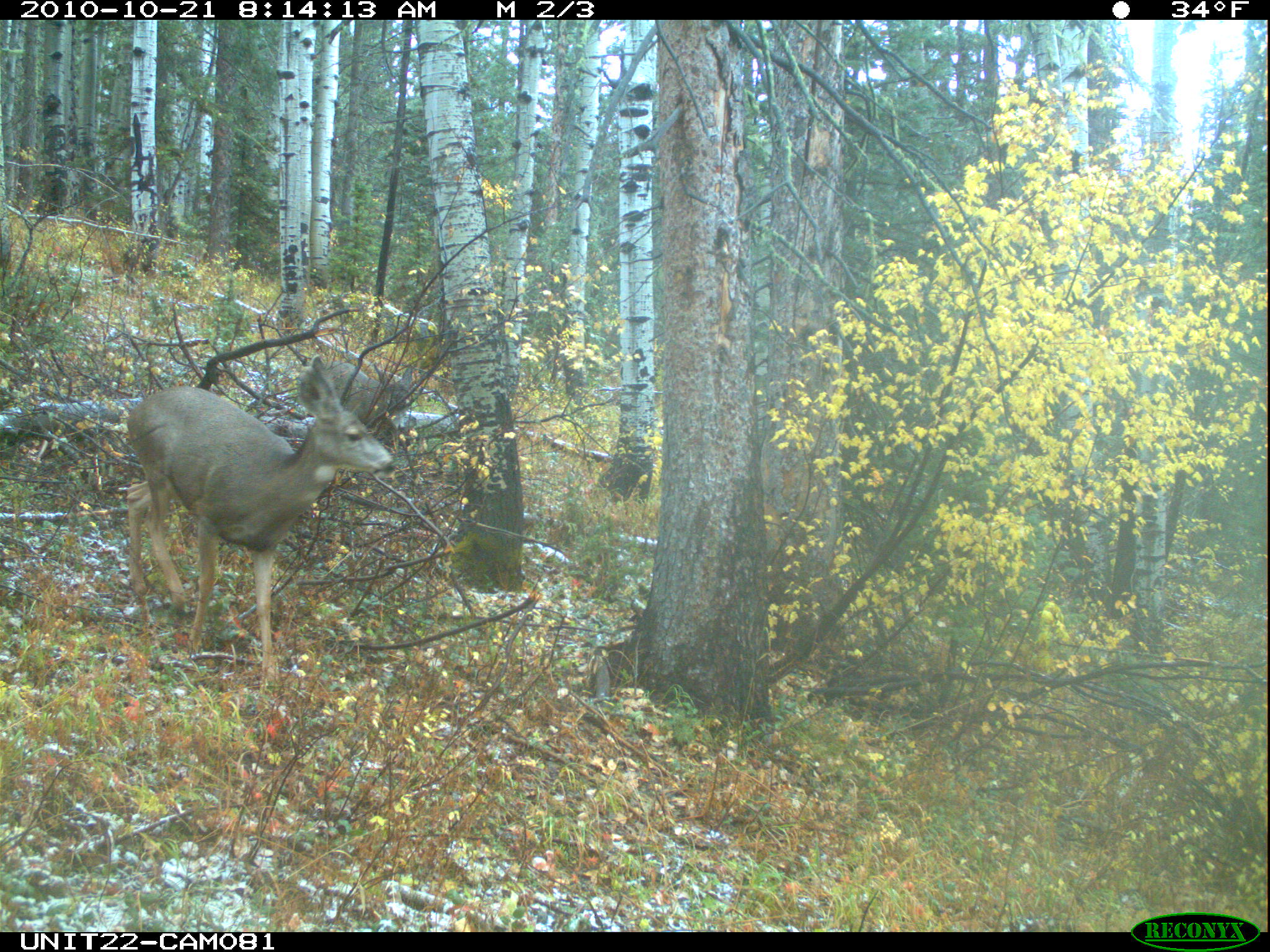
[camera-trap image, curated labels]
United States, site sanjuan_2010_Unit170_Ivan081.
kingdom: Animalia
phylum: Chordata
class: Mammalia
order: Artiodactyla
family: Cervidae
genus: Odocoileus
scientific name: Odocoileus hemionus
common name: mule deer